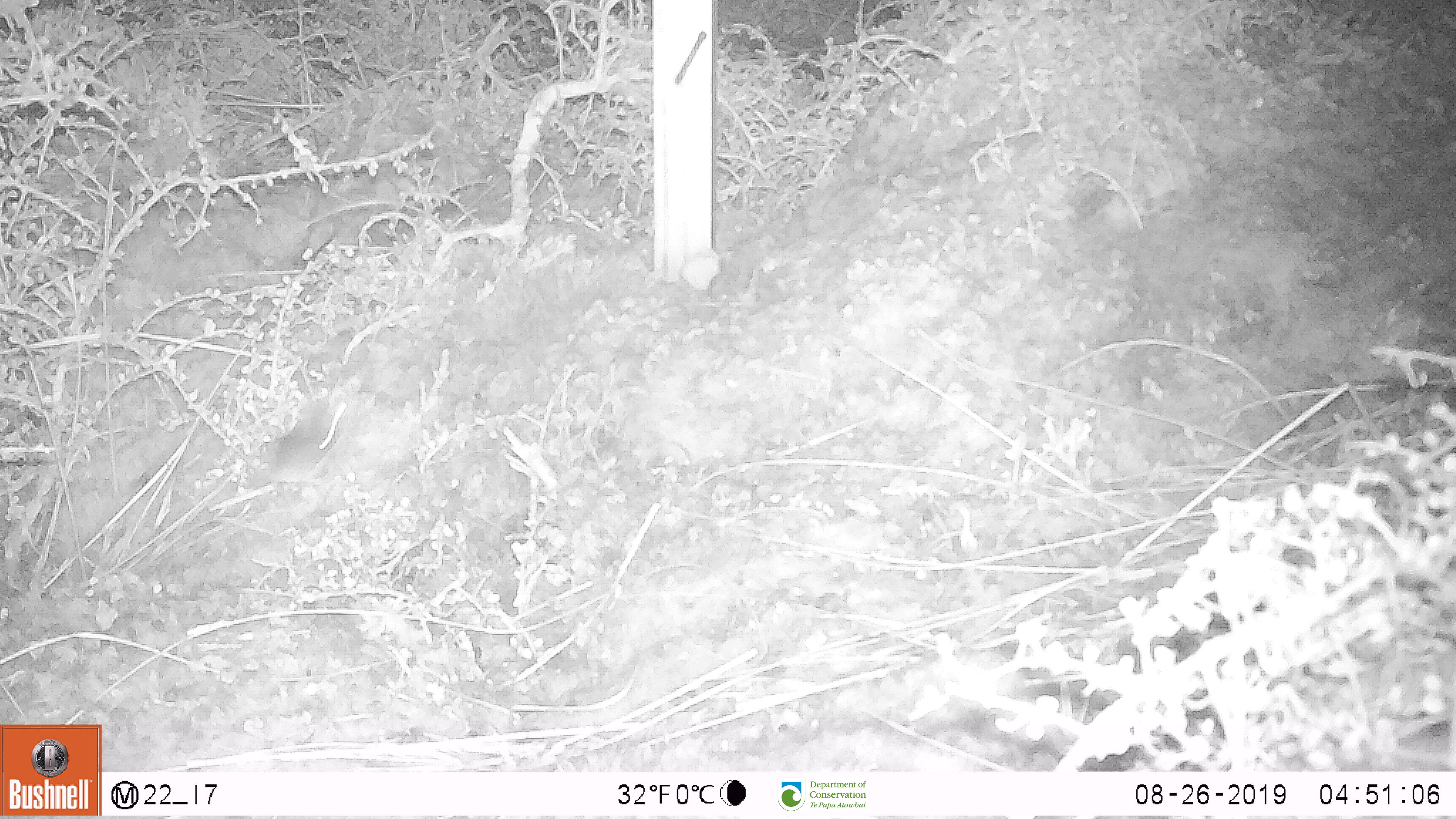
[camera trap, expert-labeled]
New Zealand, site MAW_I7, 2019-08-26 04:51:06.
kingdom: Animalia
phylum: Chordata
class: Mammalia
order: Rodentia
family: Muridae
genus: Mus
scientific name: Mus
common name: mouse